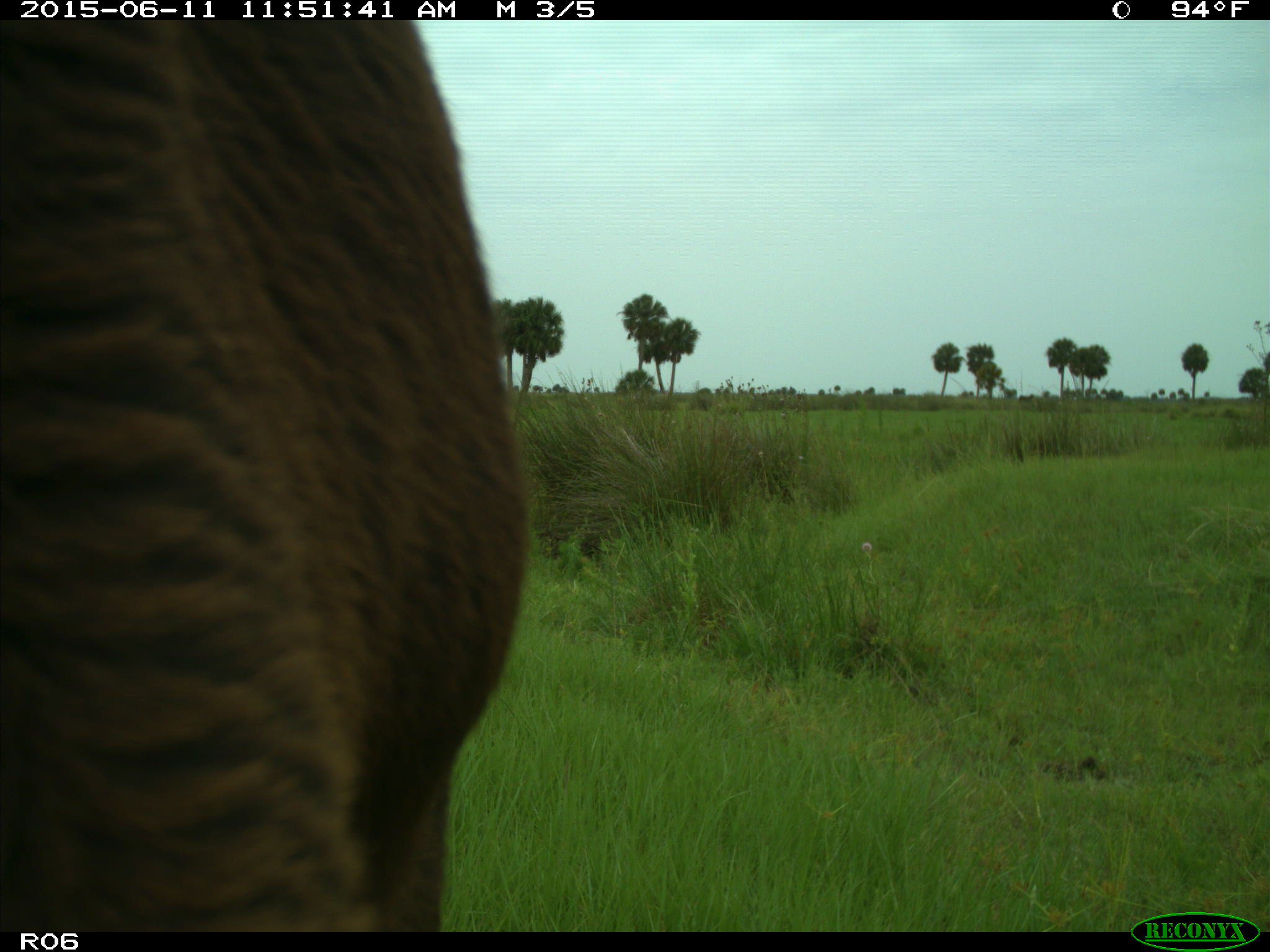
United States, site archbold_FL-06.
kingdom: Animalia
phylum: Chordata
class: Mammalia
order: Artiodactyla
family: Bovidae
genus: Bos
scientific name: Bos taurus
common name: domestic cow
Bos taurus (domestic cow).